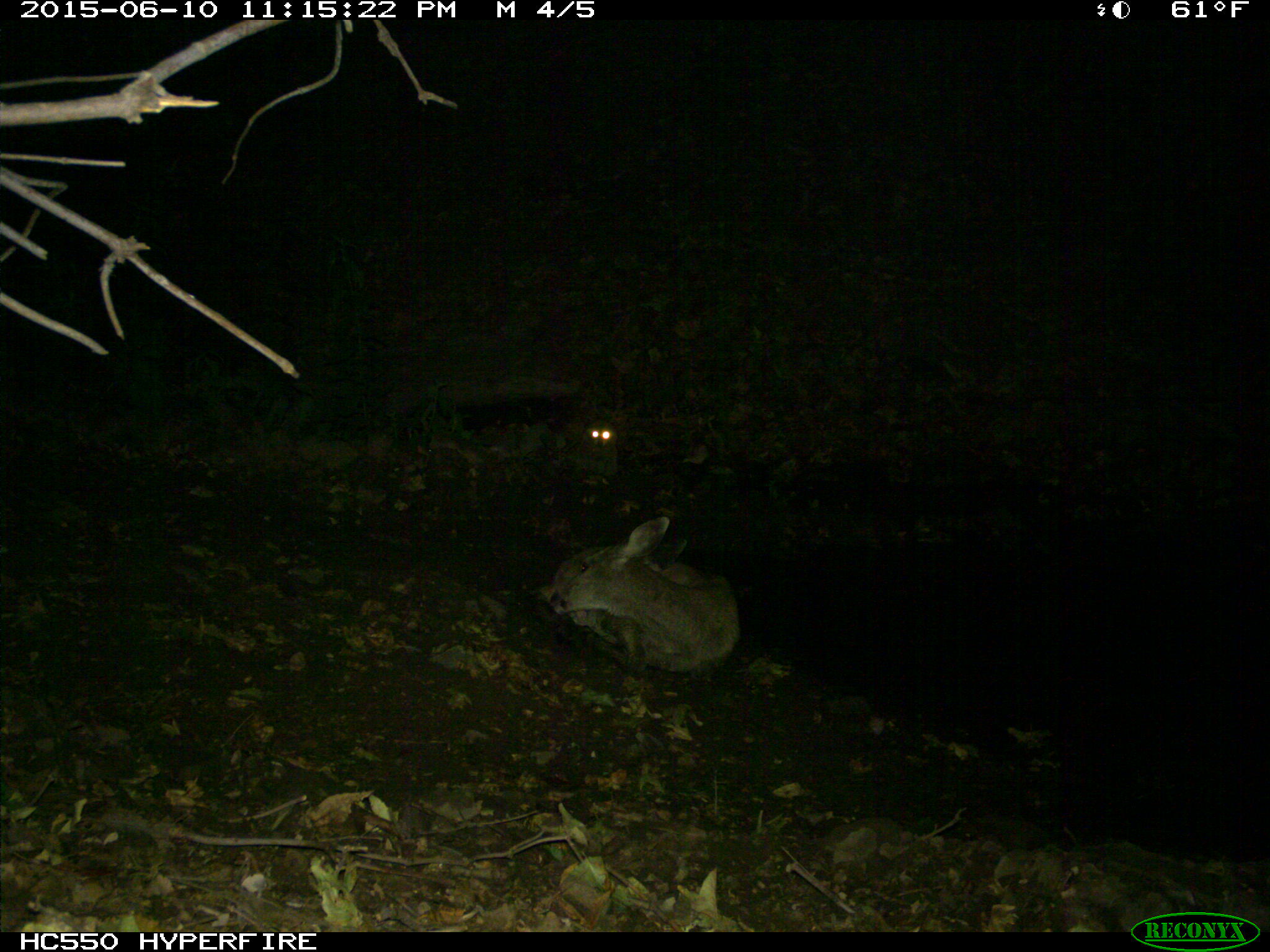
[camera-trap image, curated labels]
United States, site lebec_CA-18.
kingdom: Animalia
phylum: Chordata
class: Mammalia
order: Artiodactyla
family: Cervidae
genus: Odocoileus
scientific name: Odocoileus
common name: deer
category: unidentified deer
Unidentified deer (deer) (Odocoileus).